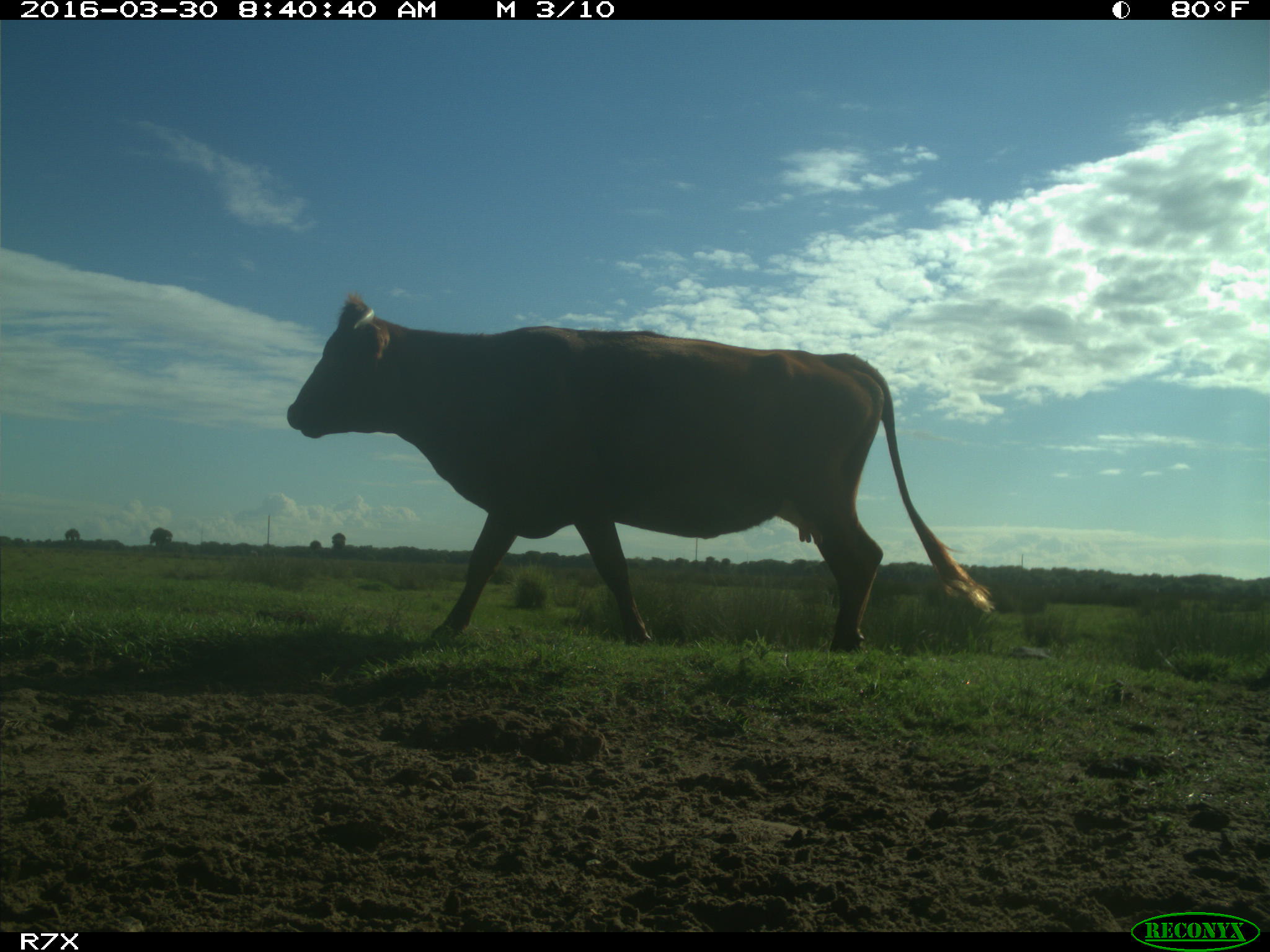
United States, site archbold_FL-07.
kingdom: Animalia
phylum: Chordata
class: Mammalia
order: Artiodactyla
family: Bovidae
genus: Bos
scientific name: Bos taurus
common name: domestic cow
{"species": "Bos taurus (domestic cow)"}